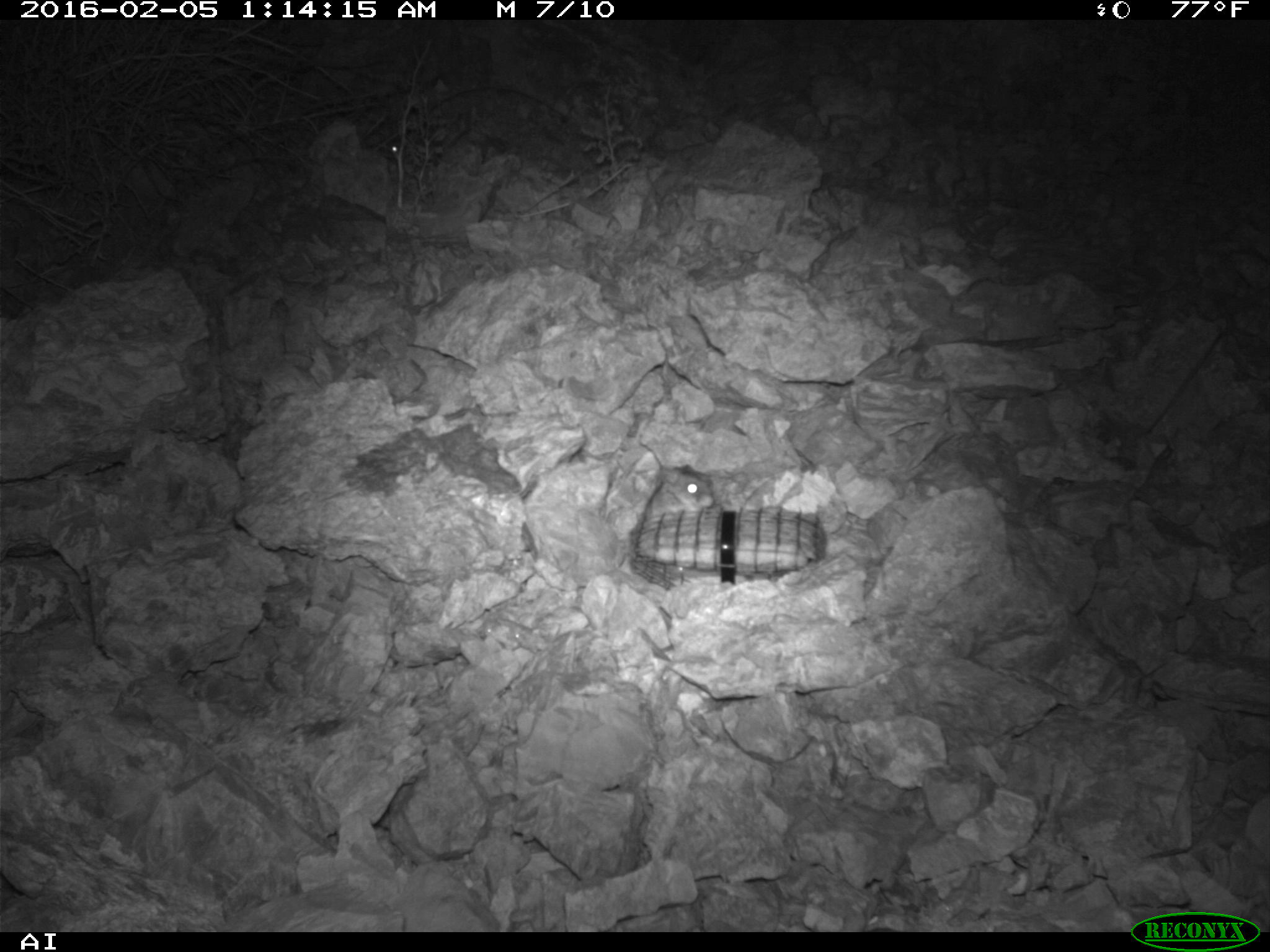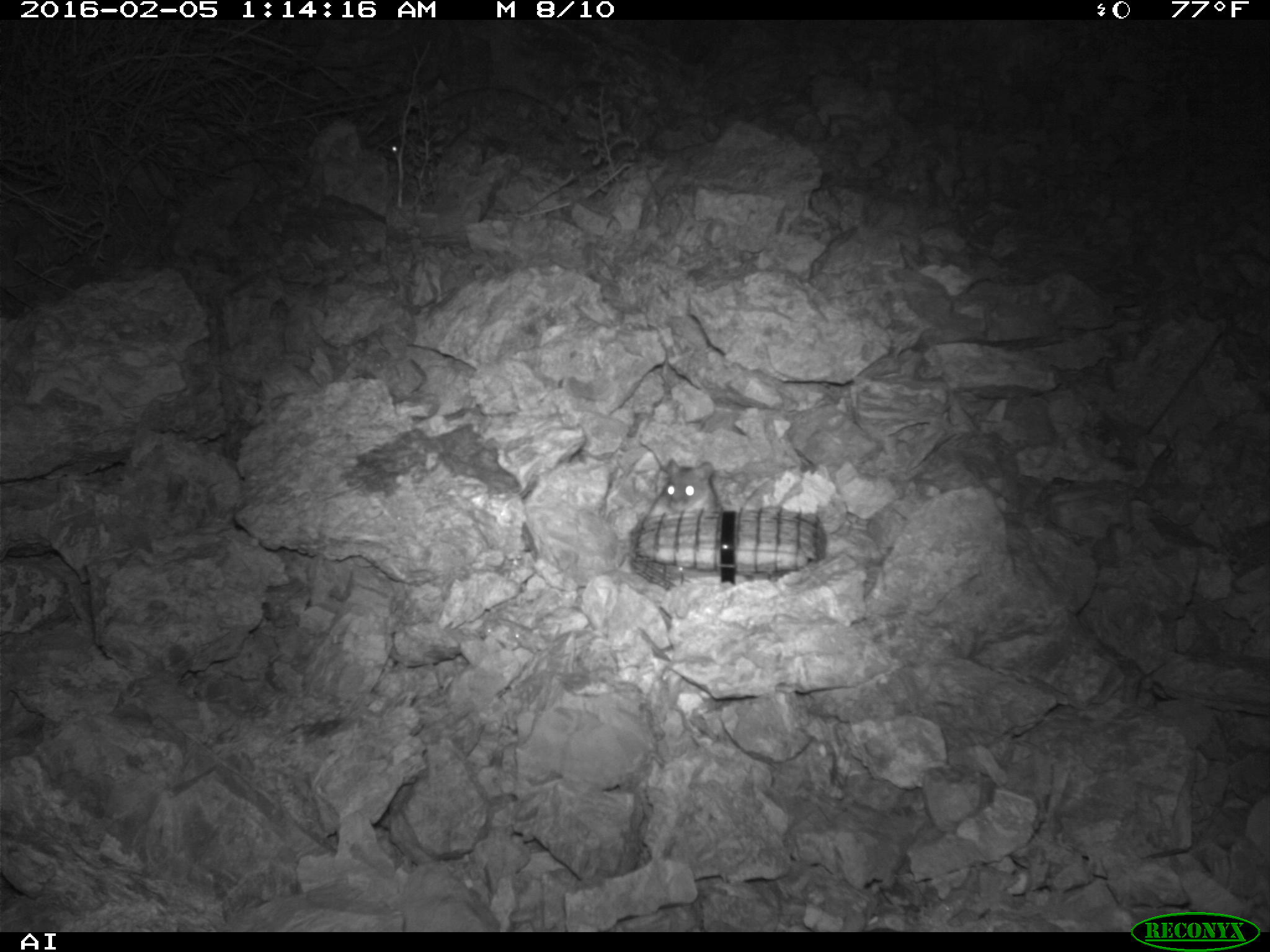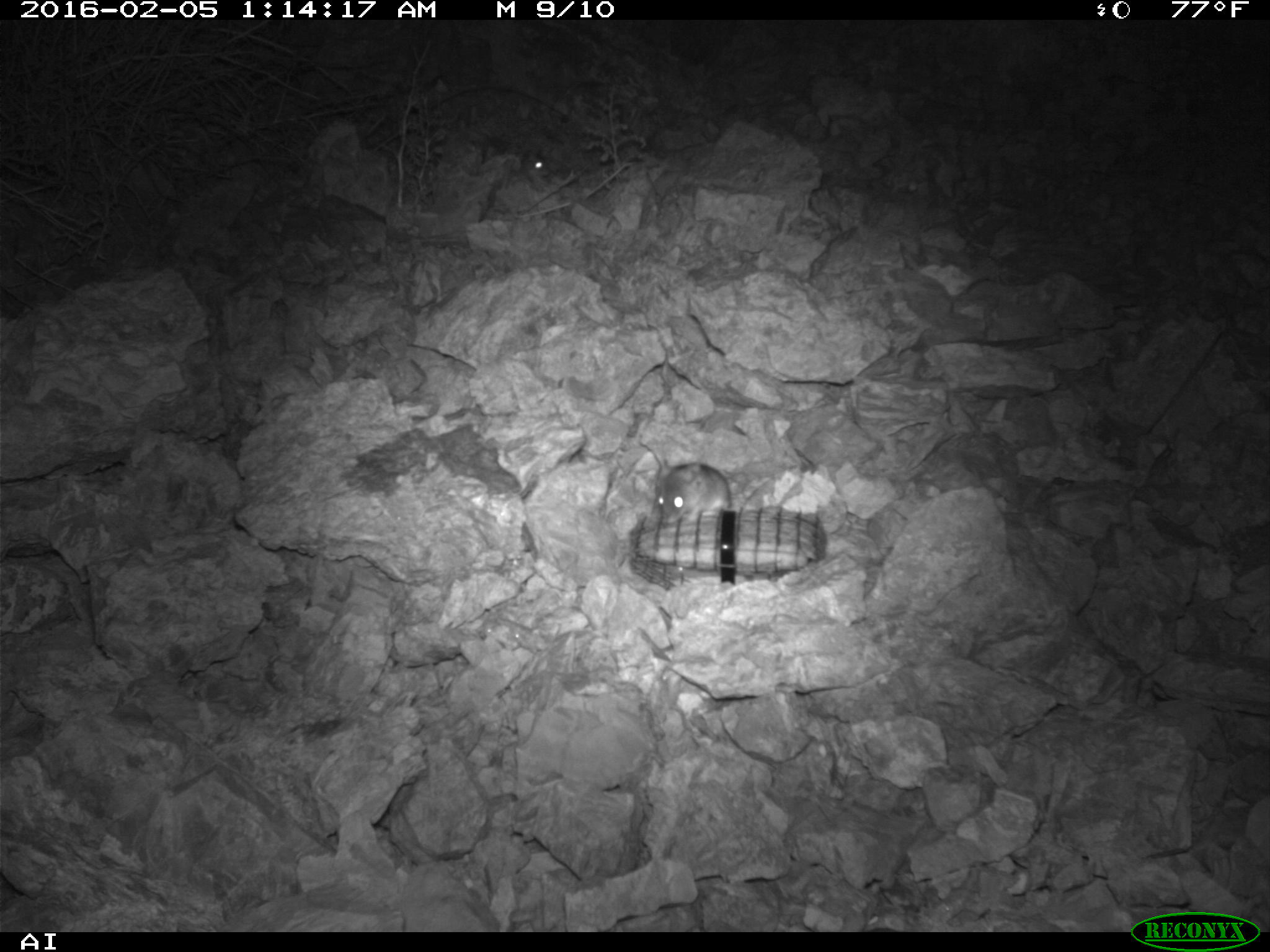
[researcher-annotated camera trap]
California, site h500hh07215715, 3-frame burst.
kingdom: Animalia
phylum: Chordata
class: Mammalia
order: Rodentia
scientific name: Rodentia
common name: rodent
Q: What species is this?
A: Rodent (Rodentia).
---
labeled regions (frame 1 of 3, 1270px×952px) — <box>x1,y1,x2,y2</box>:
rodent: <box>648,462,713,514</box>; <box>386,134,407,158</box>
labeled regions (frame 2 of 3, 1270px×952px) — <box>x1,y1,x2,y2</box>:
rodent: <box>649,459,719,514</box>; <box>367,138,404,160</box>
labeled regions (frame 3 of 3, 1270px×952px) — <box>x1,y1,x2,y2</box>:
rodent: <box>655,462,732,525</box>; <box>479,134,552,177</box>